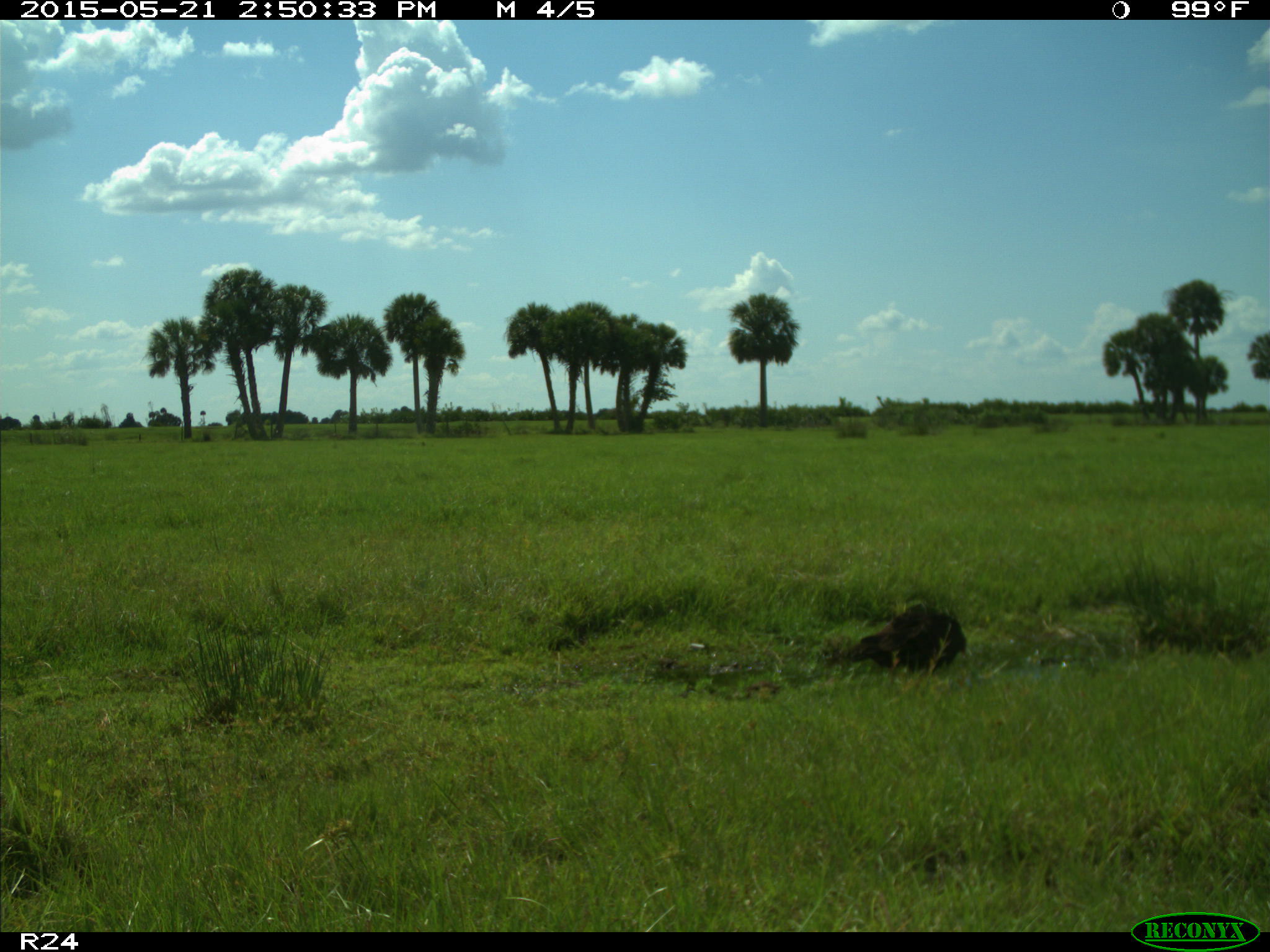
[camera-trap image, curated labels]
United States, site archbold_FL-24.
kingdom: Animalia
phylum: Chordata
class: Mammalia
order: Artiodactyla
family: Suidae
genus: Sus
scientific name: Sus scrofa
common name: wild boar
Sus scrofa (wild boar).